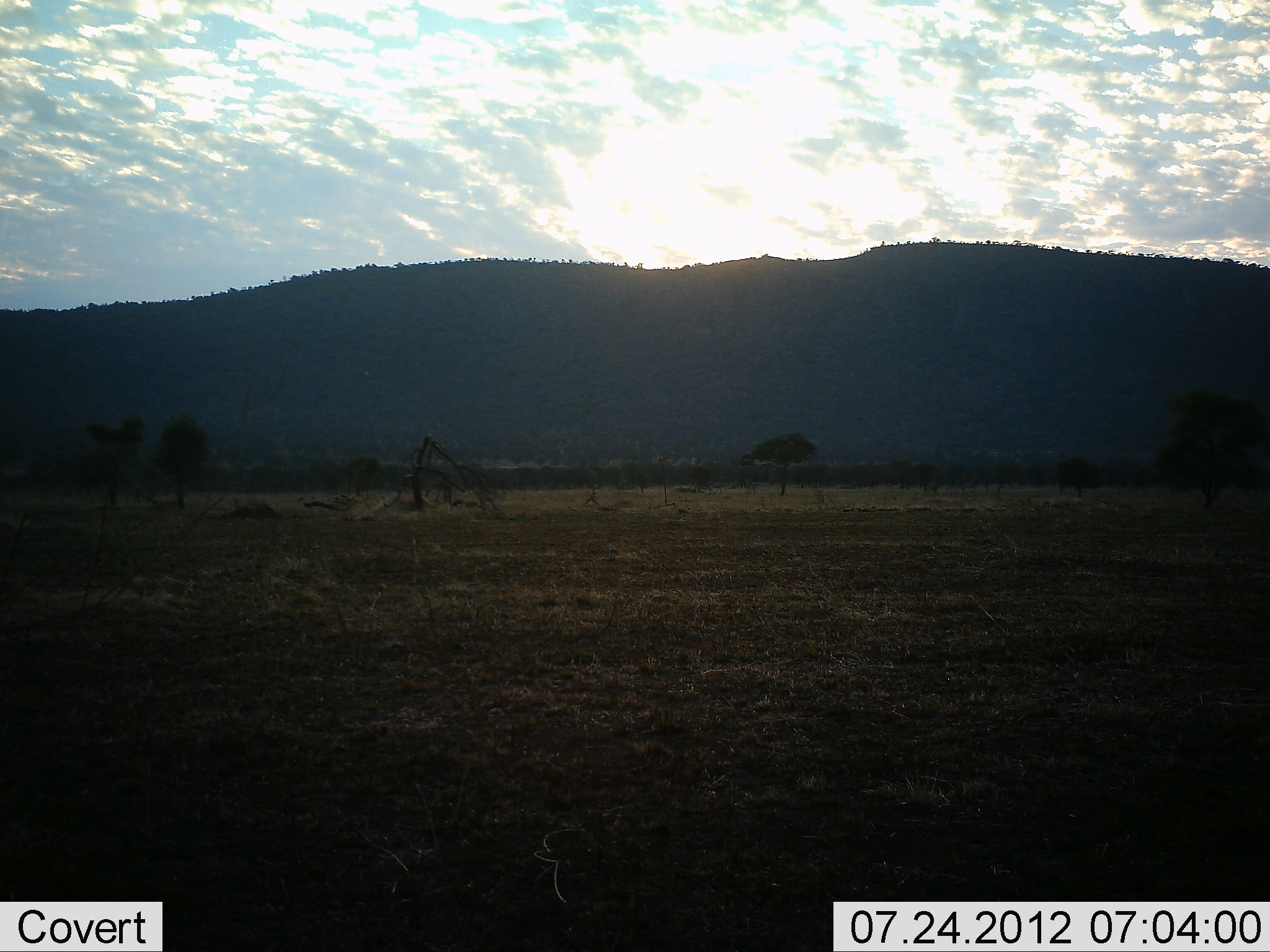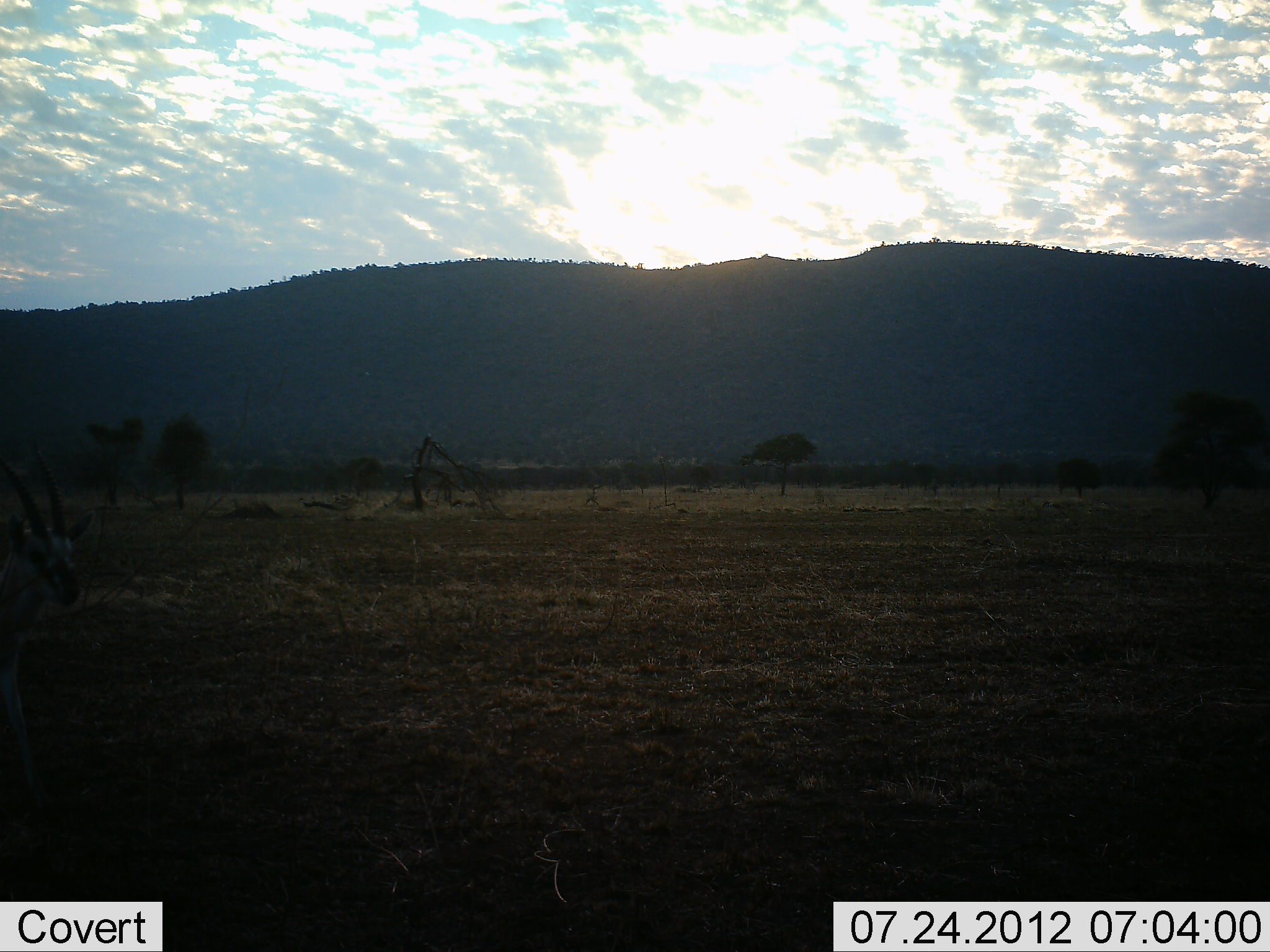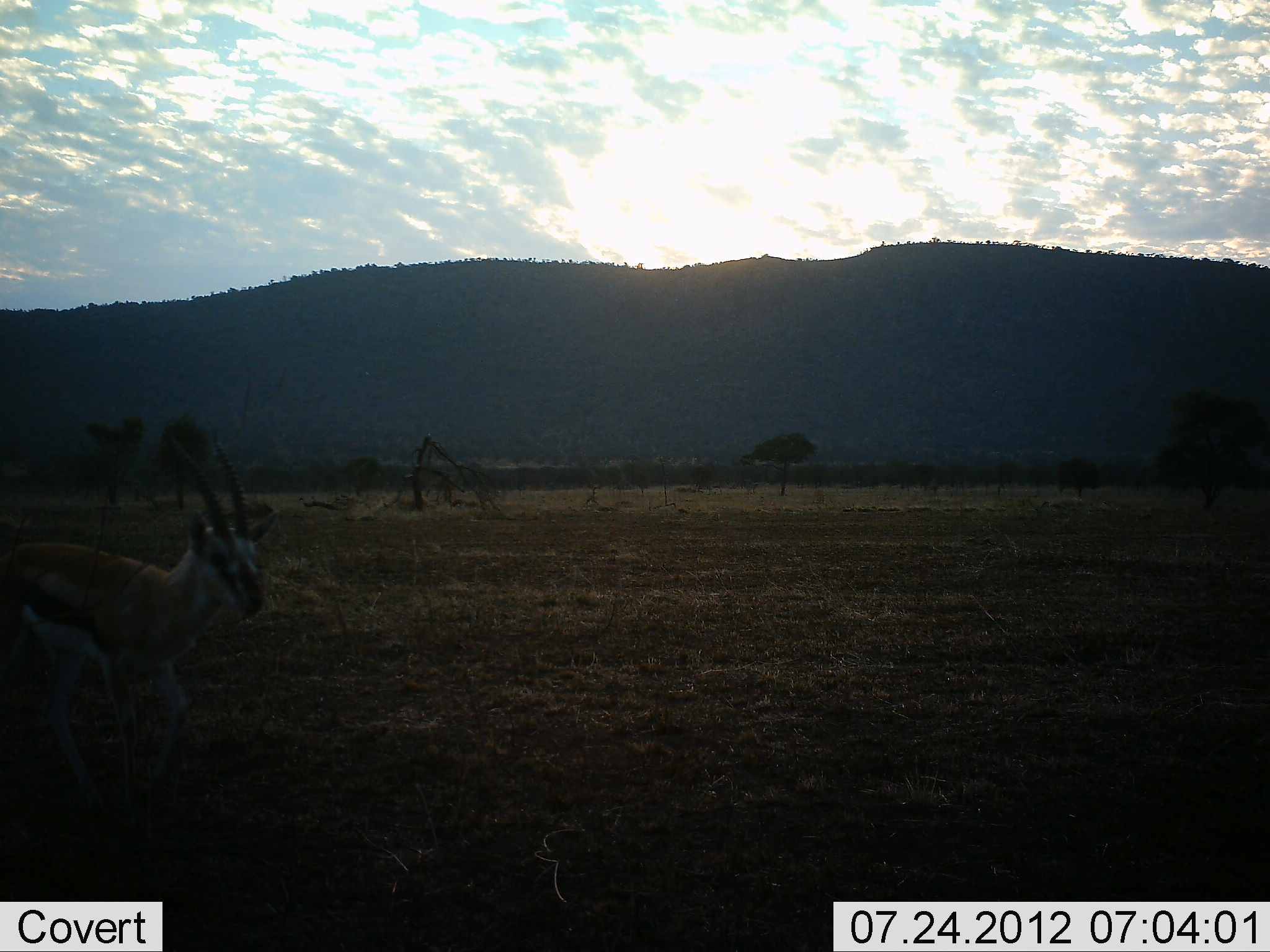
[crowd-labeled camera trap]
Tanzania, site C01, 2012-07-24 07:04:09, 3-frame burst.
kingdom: Animalia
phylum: Chordata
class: Mammalia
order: Artiodactyla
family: Bovidae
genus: Eudorcas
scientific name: Eudorcas thomsonii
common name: thomson's gazelle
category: gazellethomsons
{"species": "gazellethomsons (thomson's gazelle) (Eudorcas thomsonii)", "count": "1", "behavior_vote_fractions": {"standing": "0%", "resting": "0%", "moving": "100%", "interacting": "0%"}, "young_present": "0%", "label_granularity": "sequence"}